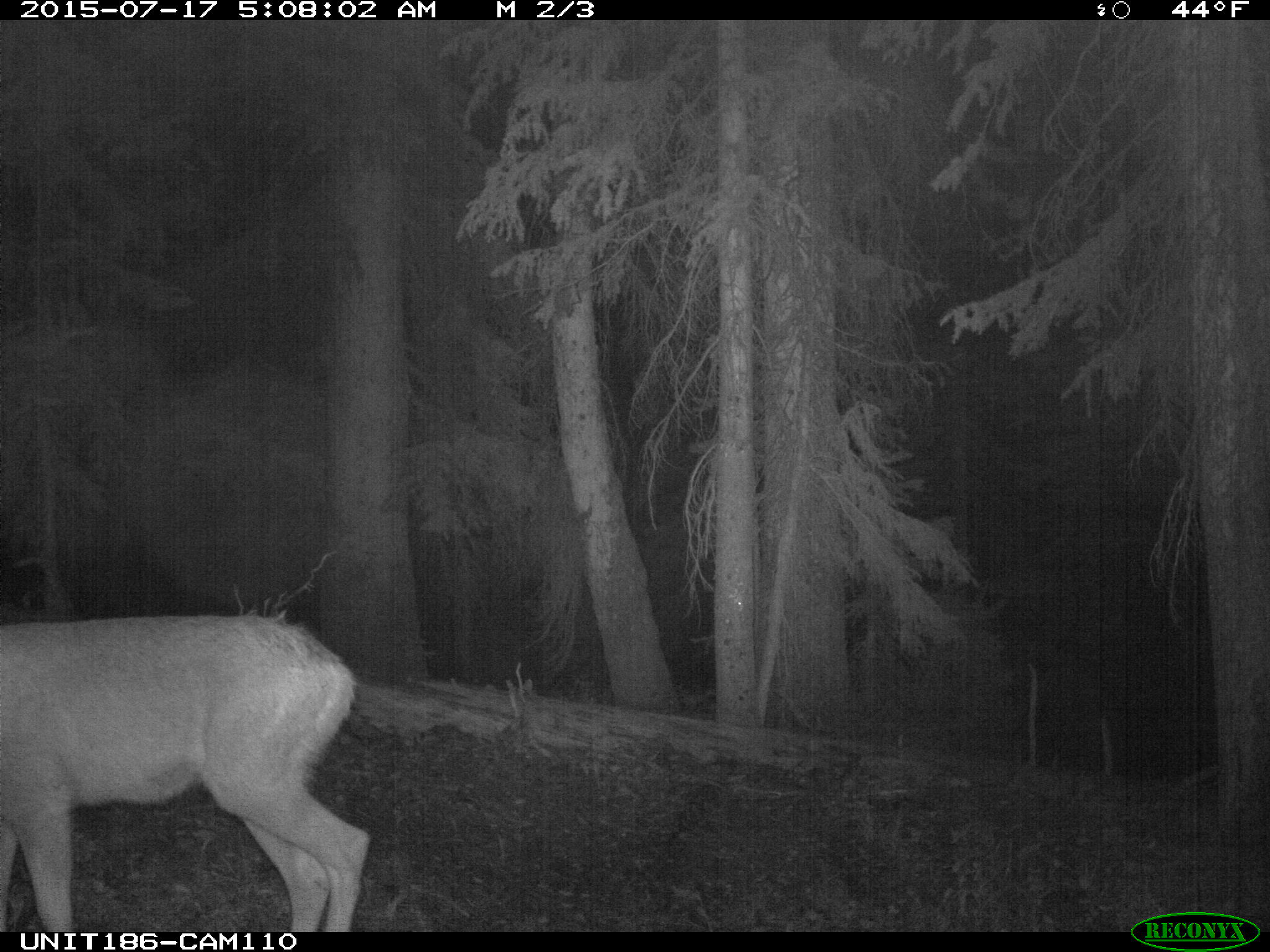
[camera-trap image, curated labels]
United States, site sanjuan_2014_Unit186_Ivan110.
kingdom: Animalia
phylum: Chordata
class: Mammalia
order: Artiodactyla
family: Cervidae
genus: Odocoileus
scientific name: Odocoileus hemionus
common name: mule deer